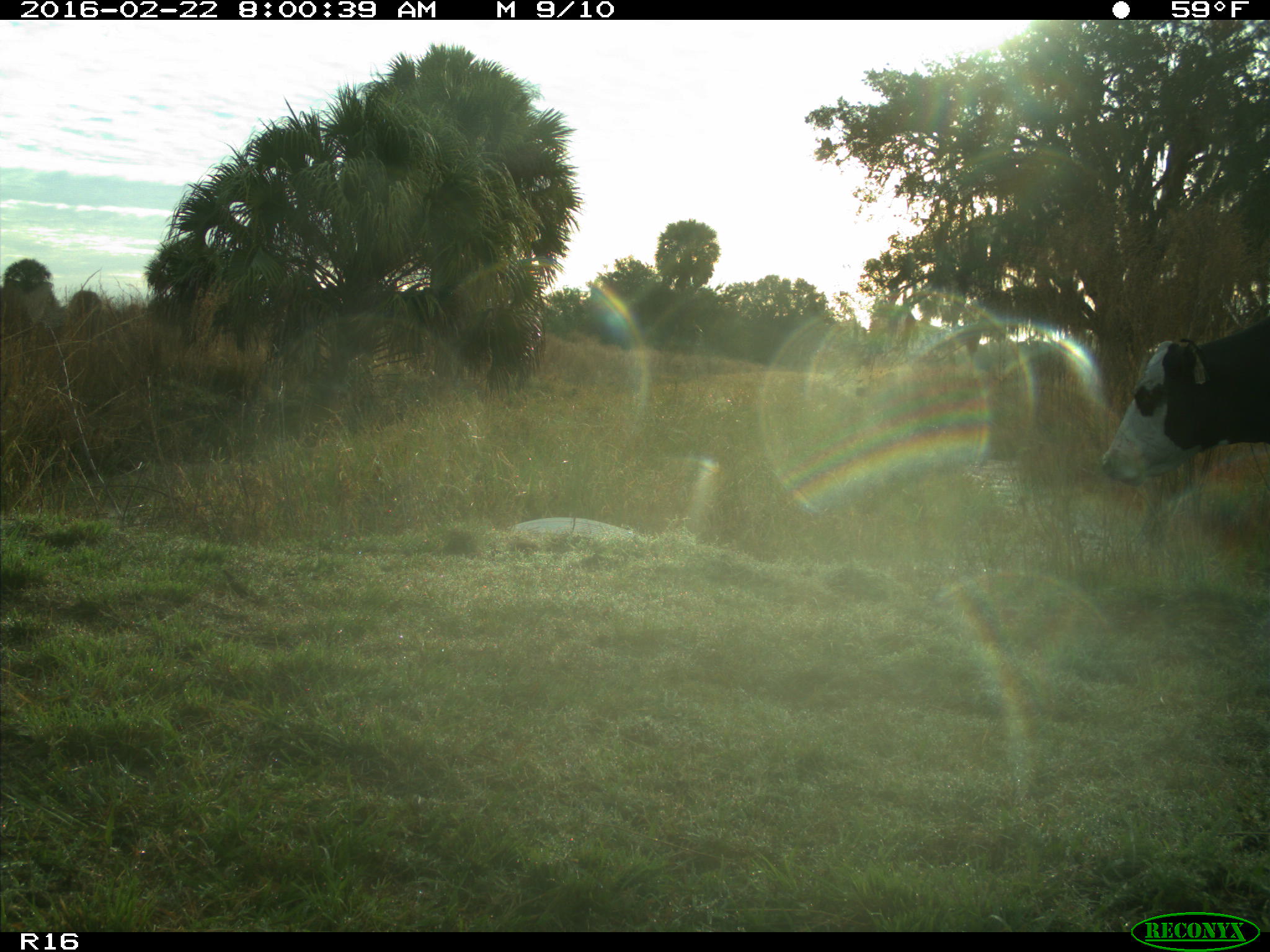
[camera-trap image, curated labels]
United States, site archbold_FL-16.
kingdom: Animalia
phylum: Chordata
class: Mammalia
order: Artiodactyla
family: Bovidae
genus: Bos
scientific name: Bos taurus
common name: domestic cow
Bos taurus (domestic cow).